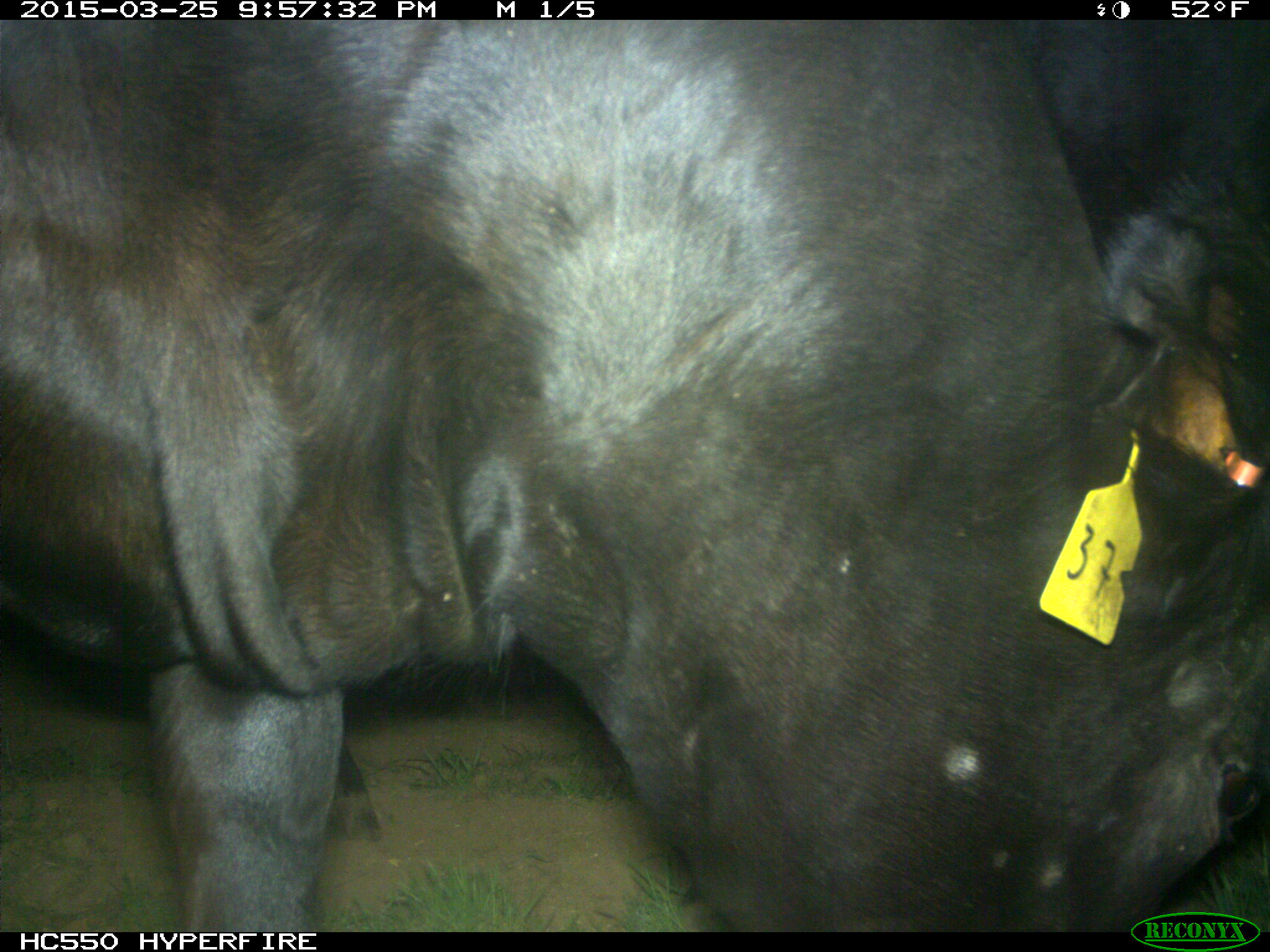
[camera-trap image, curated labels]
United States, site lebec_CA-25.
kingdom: Animalia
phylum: Chordata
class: Mammalia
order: Artiodactyla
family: Bovidae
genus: Bos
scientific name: Bos taurus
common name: domestic cow